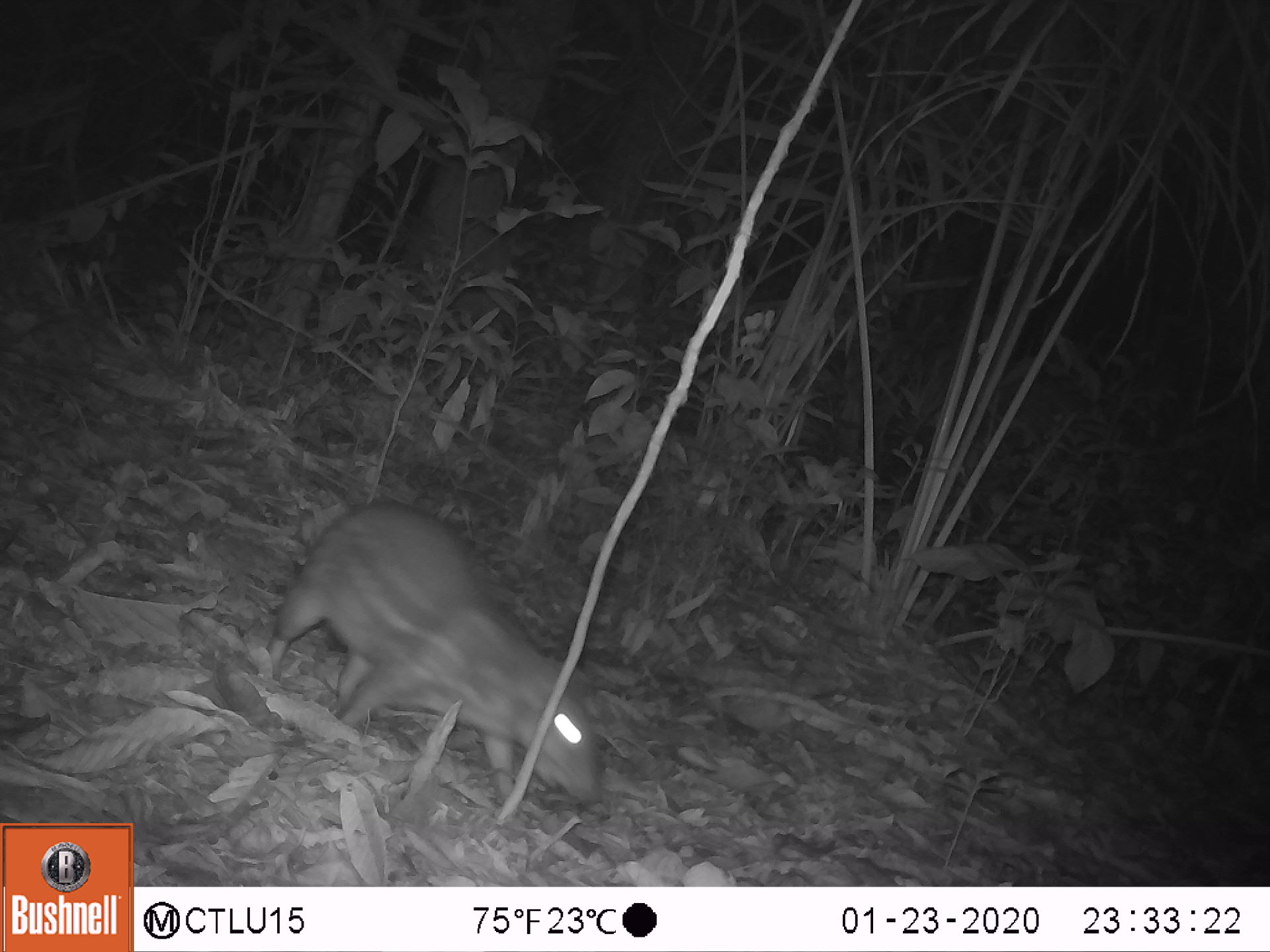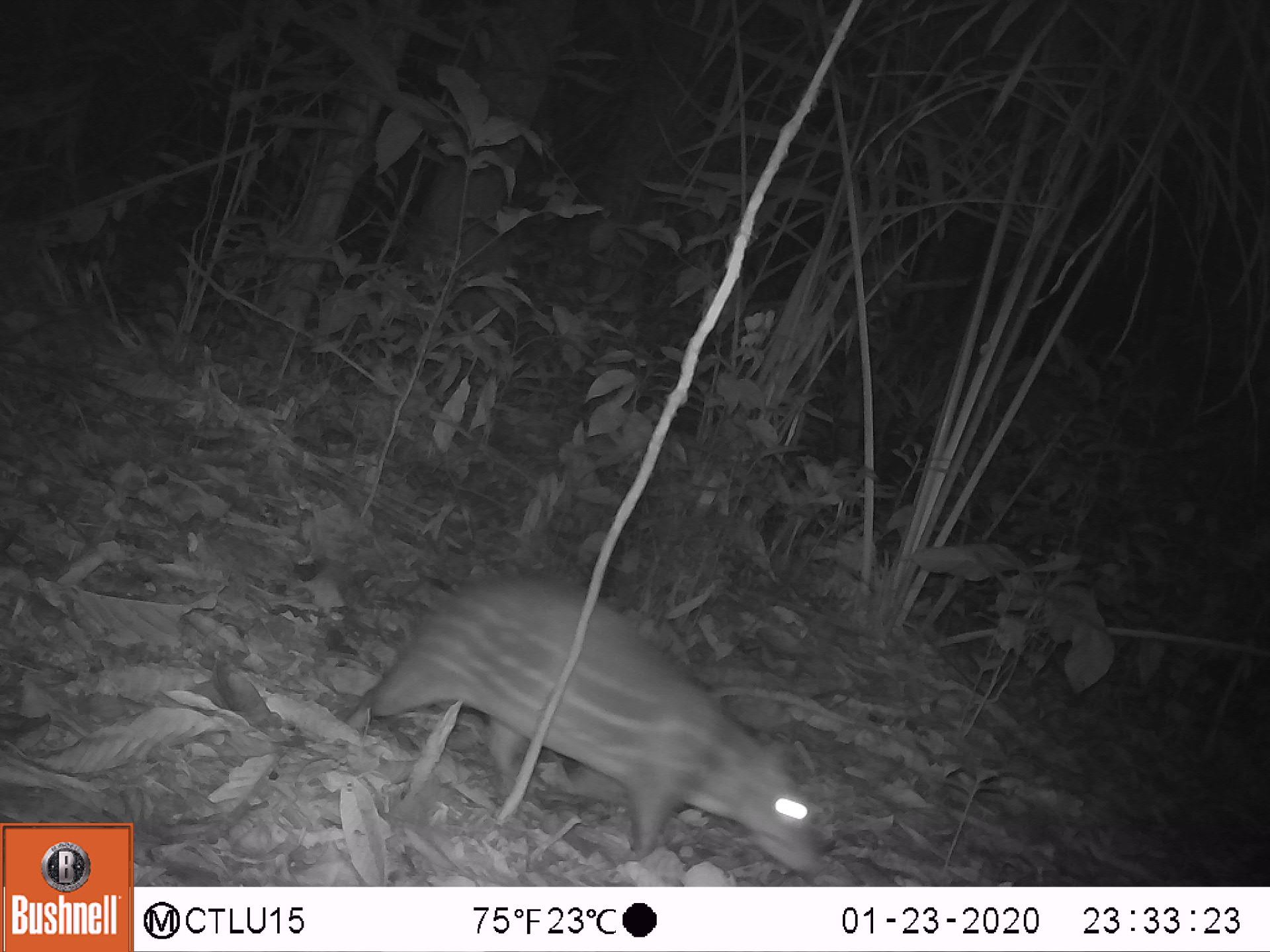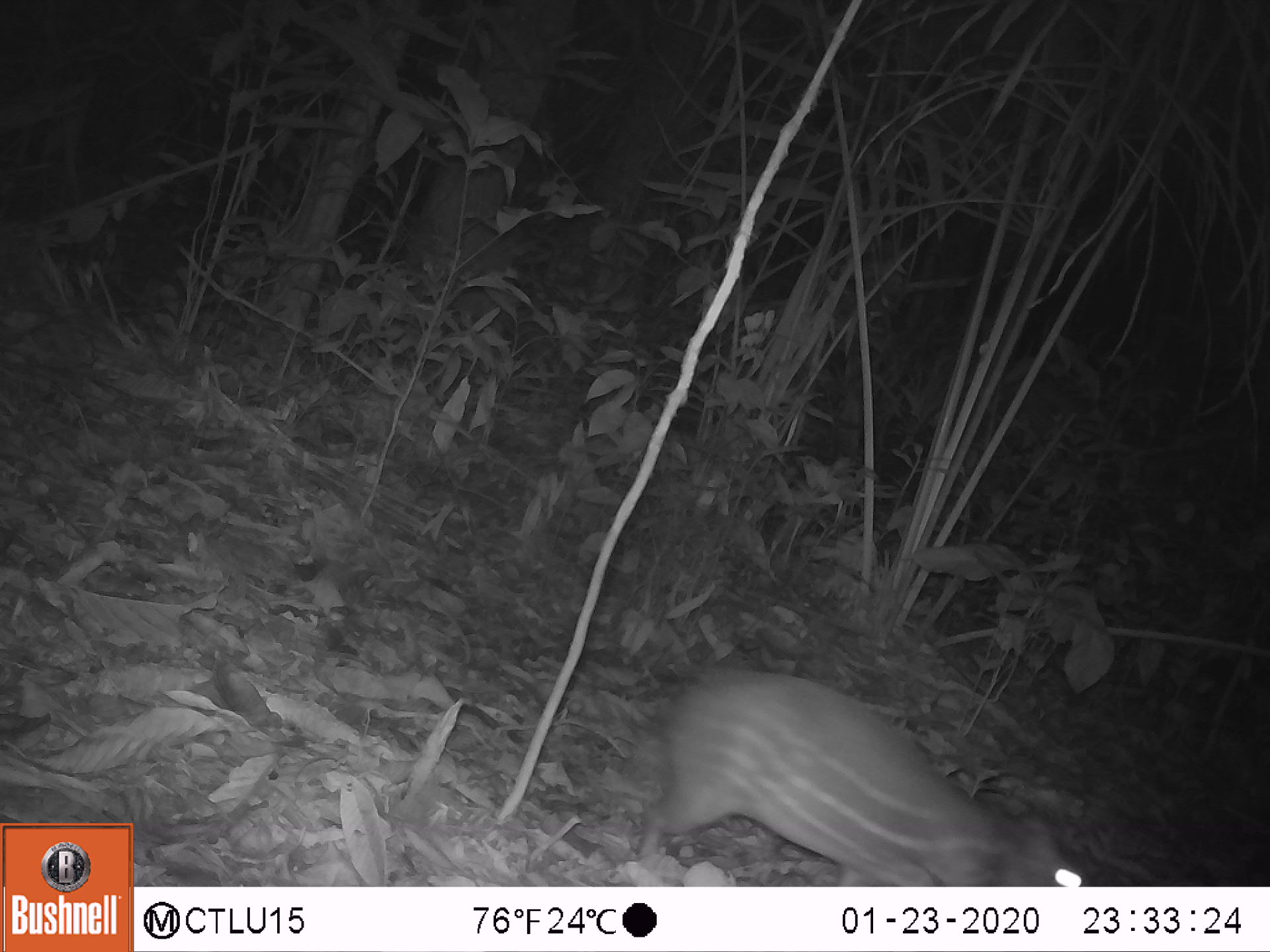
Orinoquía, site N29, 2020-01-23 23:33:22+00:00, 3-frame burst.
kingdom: Animalia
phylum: Chordata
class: Mammalia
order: Rodentia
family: Cuniculidae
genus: Cuniculus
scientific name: Cuniculus paca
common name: spotted paca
Spotted paca (Cuniculus paca).